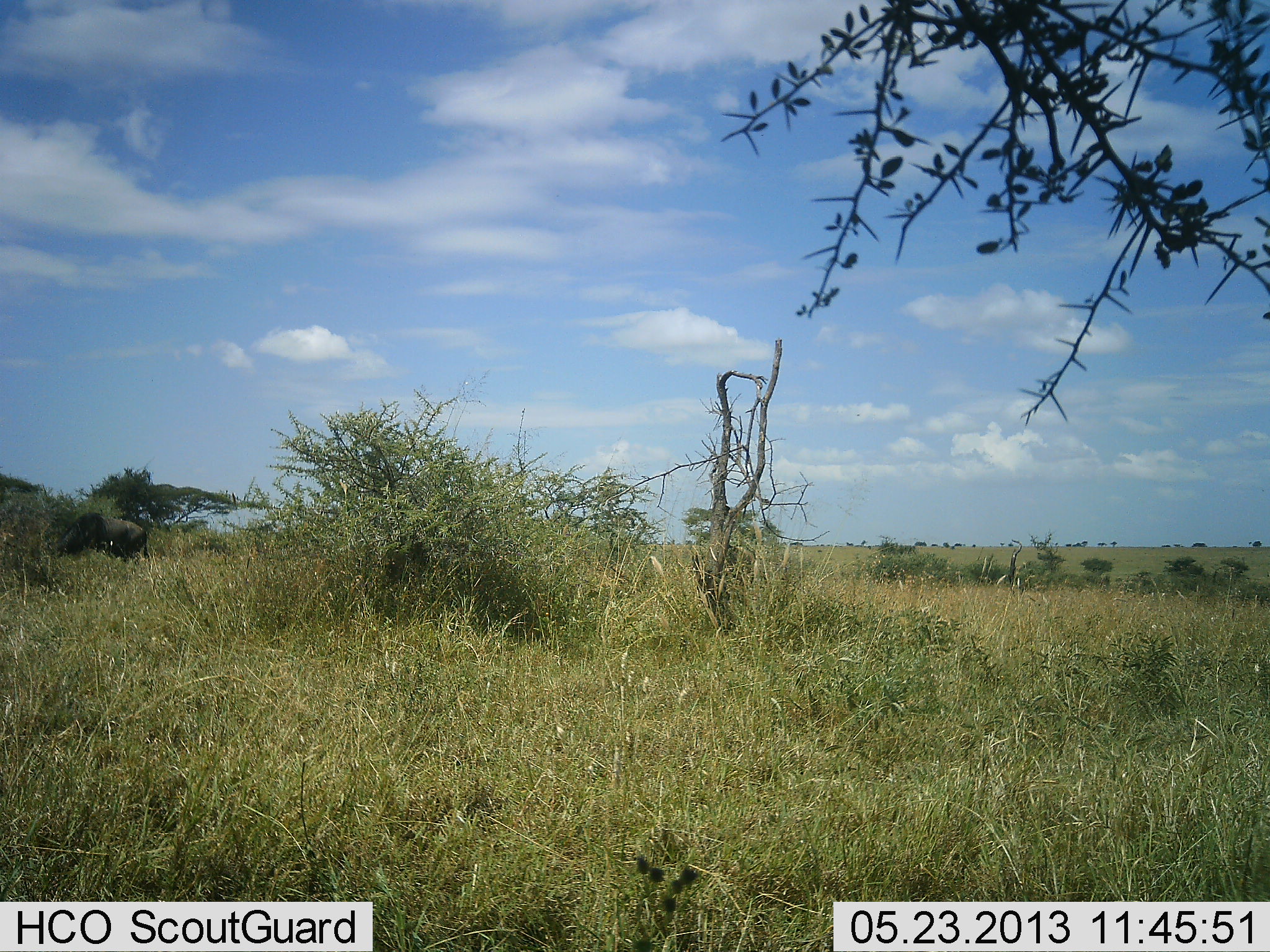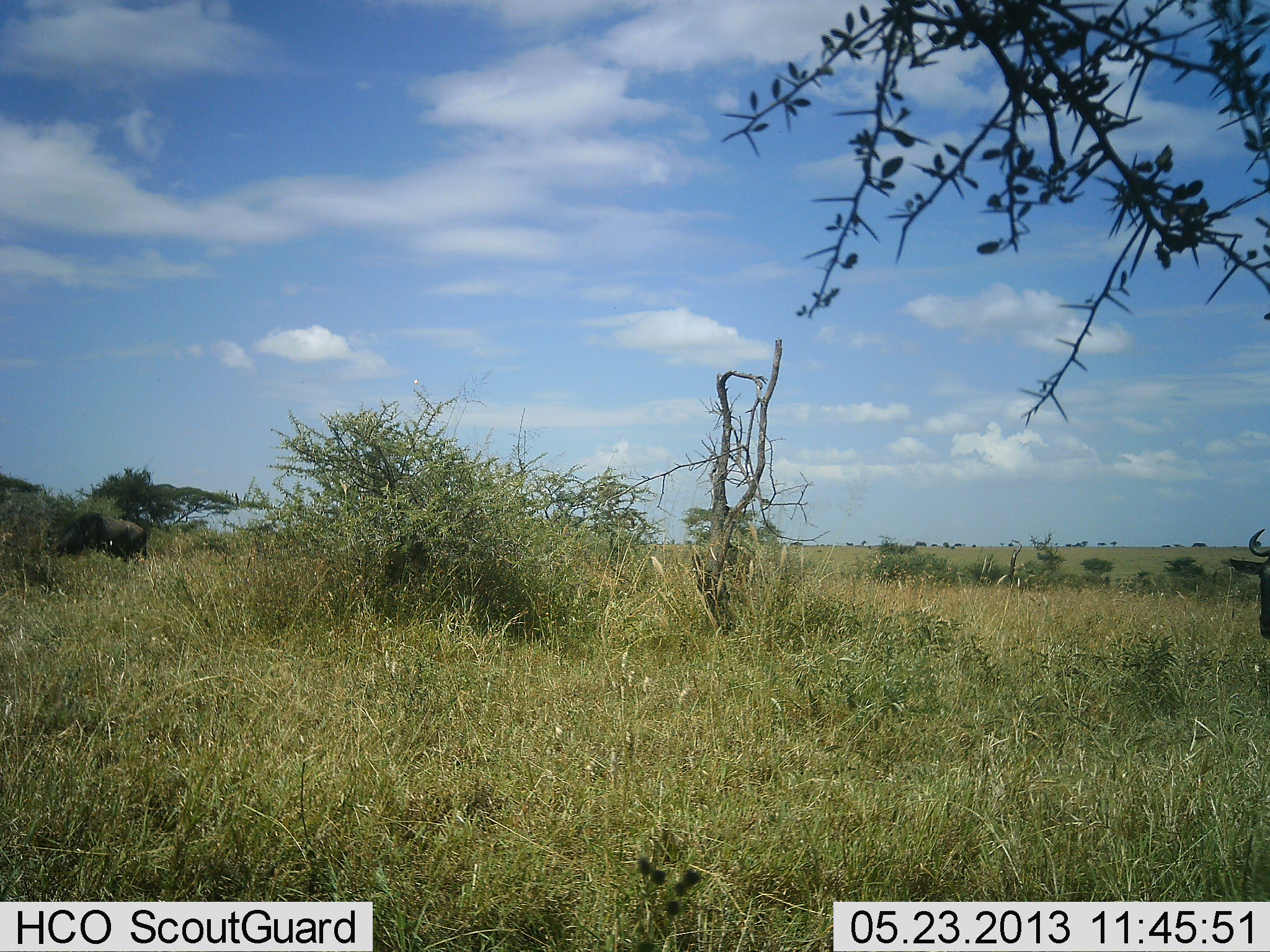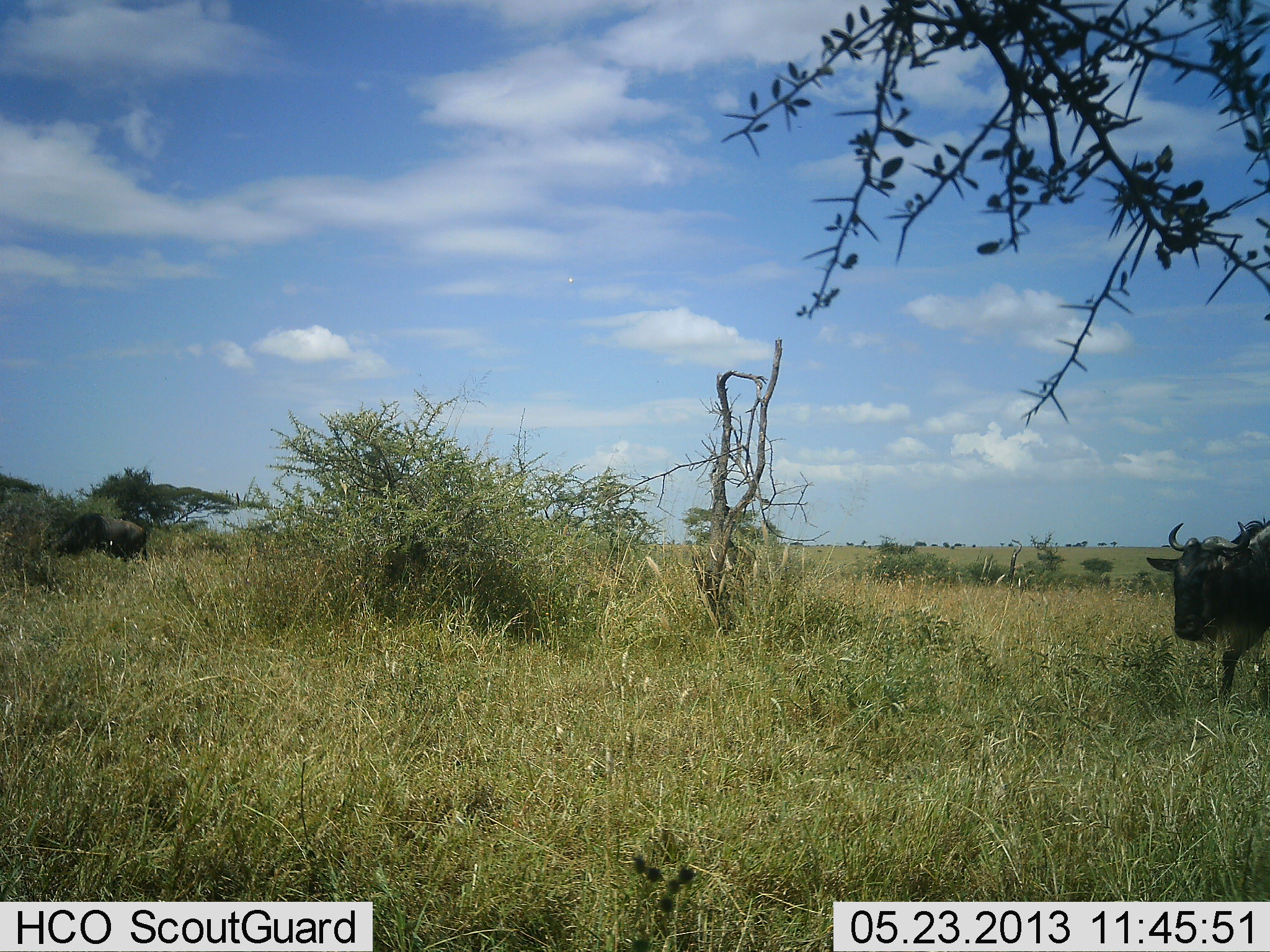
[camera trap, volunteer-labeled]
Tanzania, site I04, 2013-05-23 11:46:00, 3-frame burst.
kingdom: Animalia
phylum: Chordata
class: Mammalia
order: Artiodactyla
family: Bovidae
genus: Connochaetes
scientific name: Connochaetes taurinus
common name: blue wildebeest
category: wildebeest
Wildebeest (blue wildebeest) (Connochaetes taurinus), count 2. Behavior (volunteer vote fractions): standing 40%, resting 0%, moving 90%, interacting 0%. Young present (vote fraction): 0%. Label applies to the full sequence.